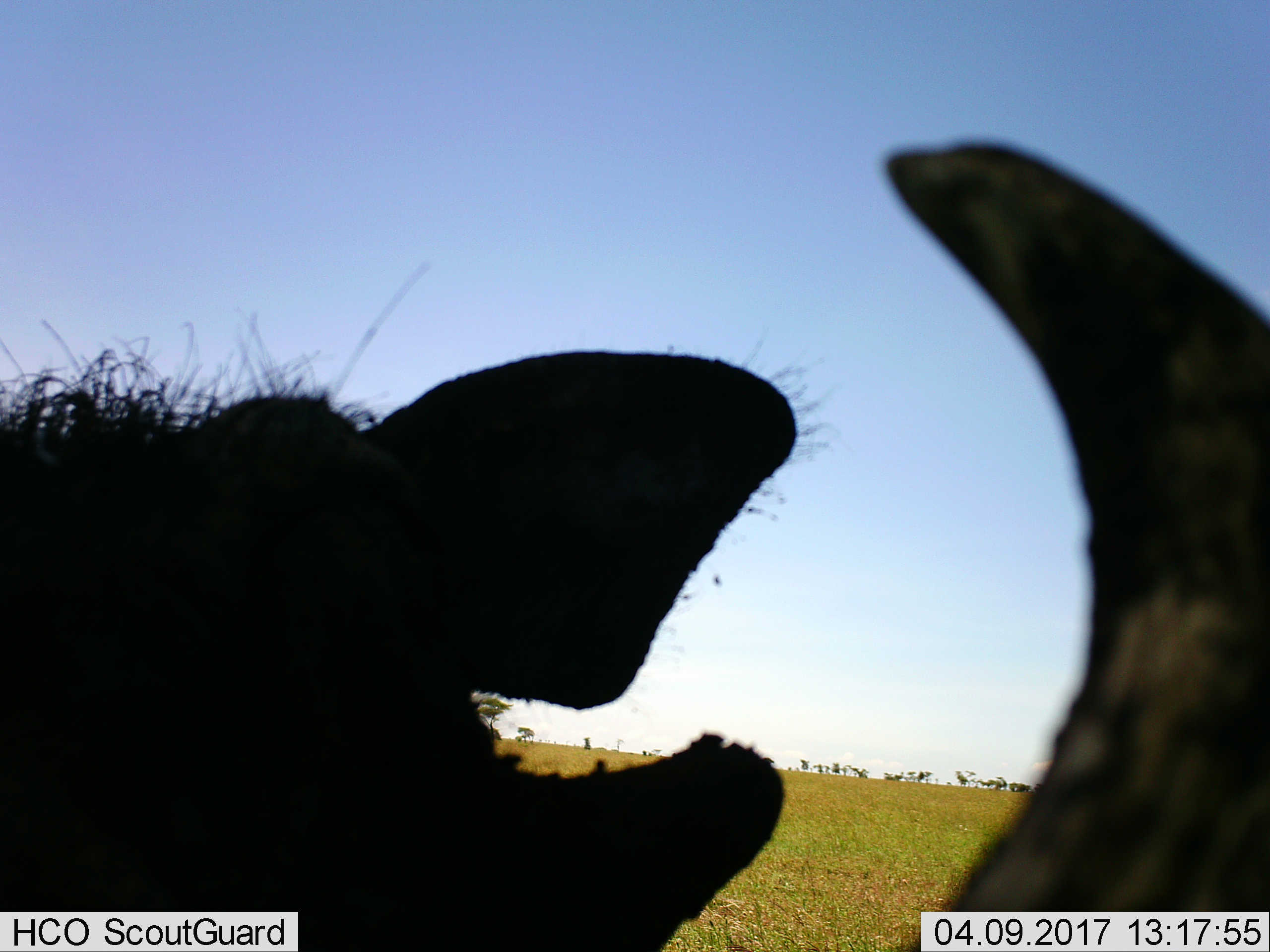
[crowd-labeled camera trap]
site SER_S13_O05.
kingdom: Animalia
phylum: Chordata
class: Mammalia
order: Artiodactyla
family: Suidae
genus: Phacochoerus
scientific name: Phacochoerus africanus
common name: warthog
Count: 1.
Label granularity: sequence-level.